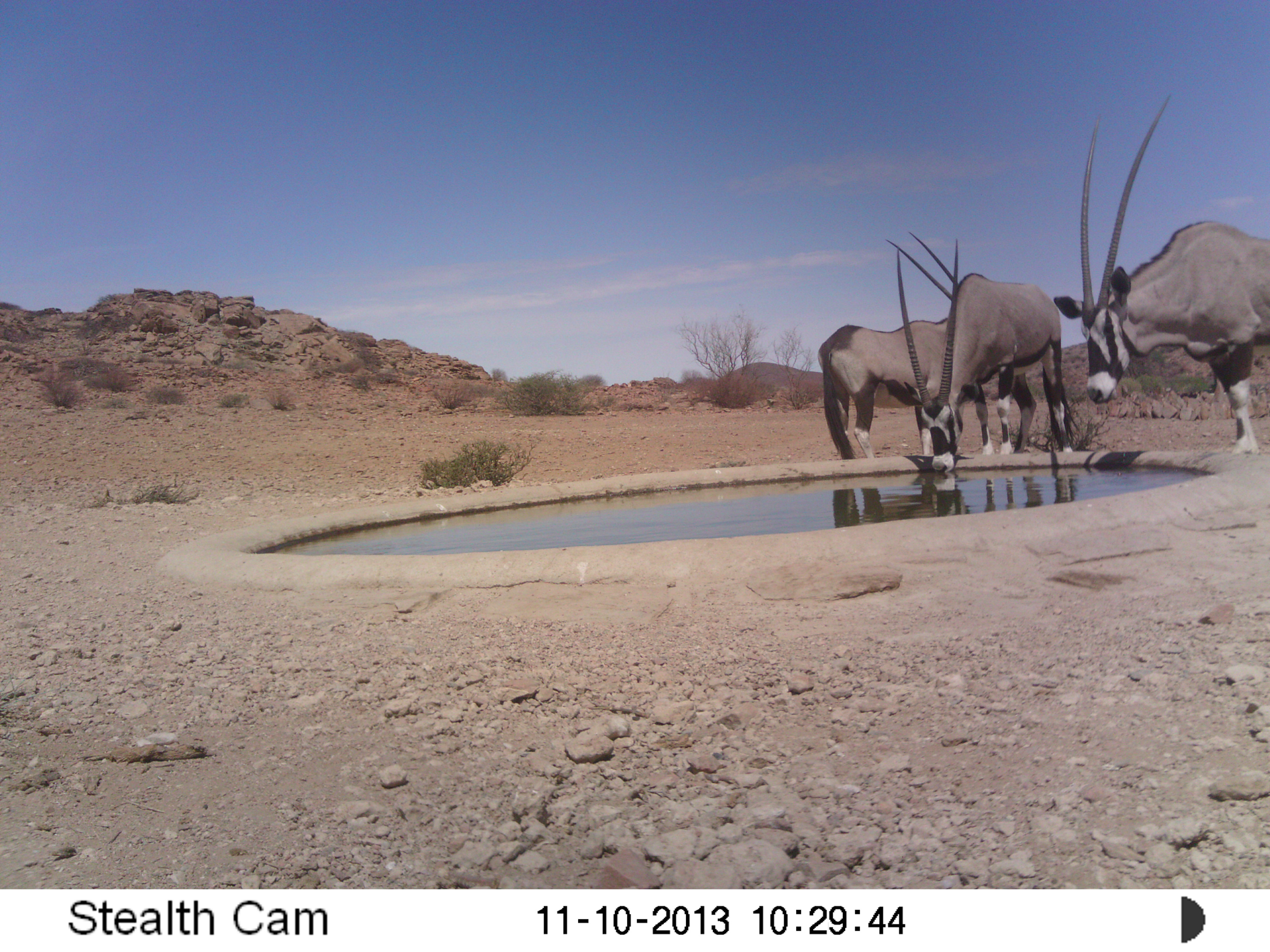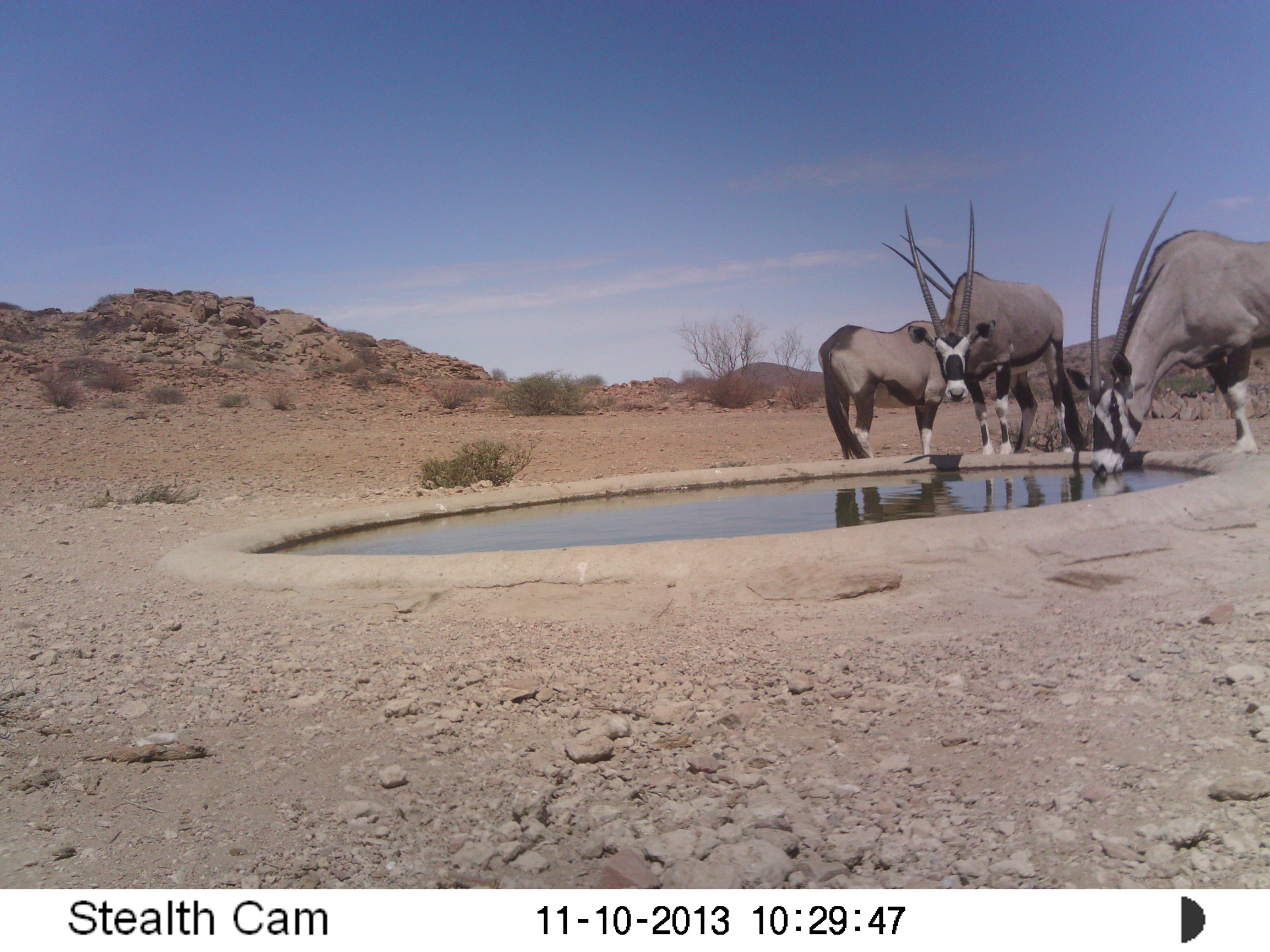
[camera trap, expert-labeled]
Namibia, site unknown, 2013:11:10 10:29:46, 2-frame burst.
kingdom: Animalia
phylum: Chordata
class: Mammalia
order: Artiodactyla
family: Bovidae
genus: Oryx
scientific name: Oryx gazella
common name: gemsbok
Oryx gazella (gemsbok).